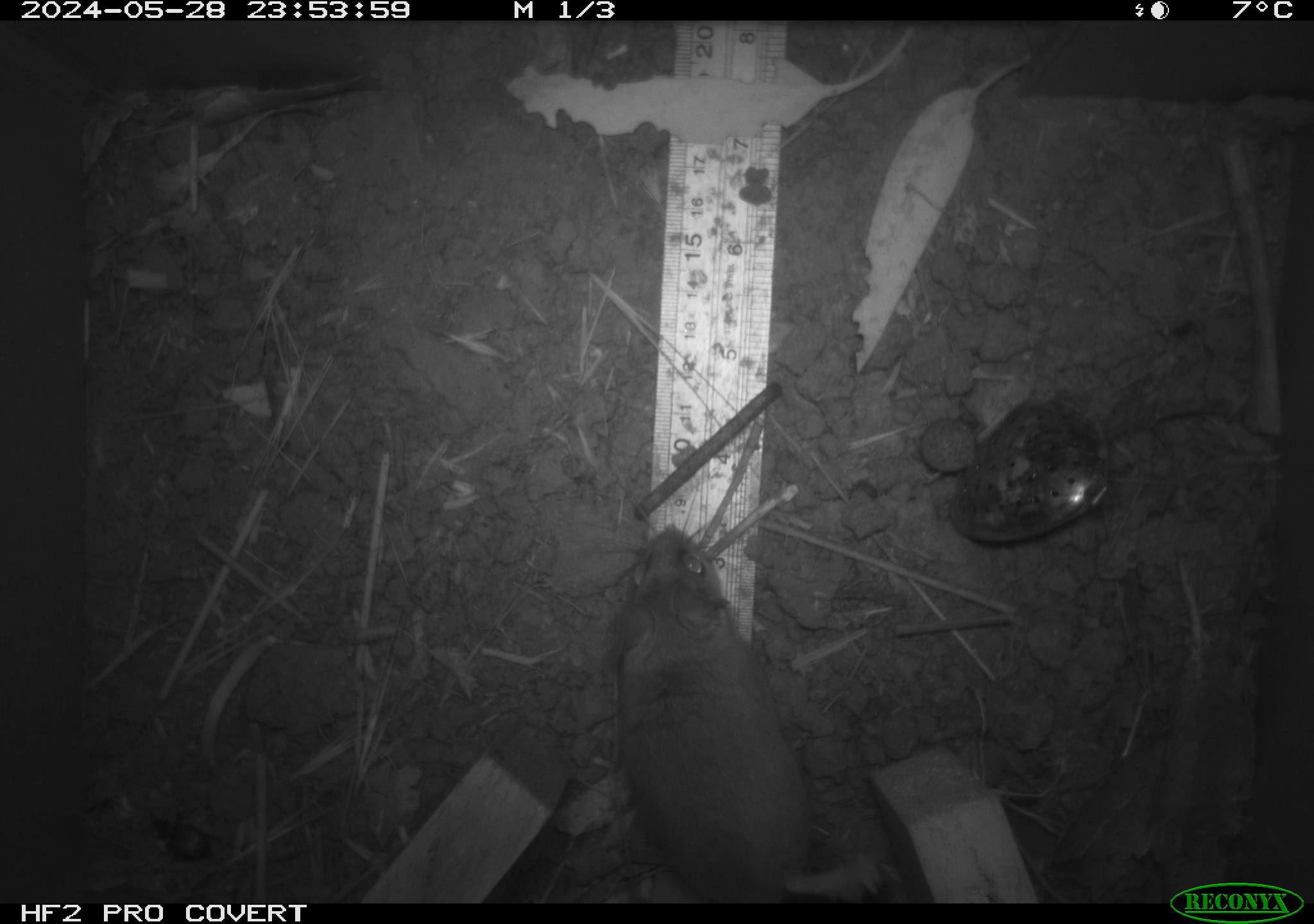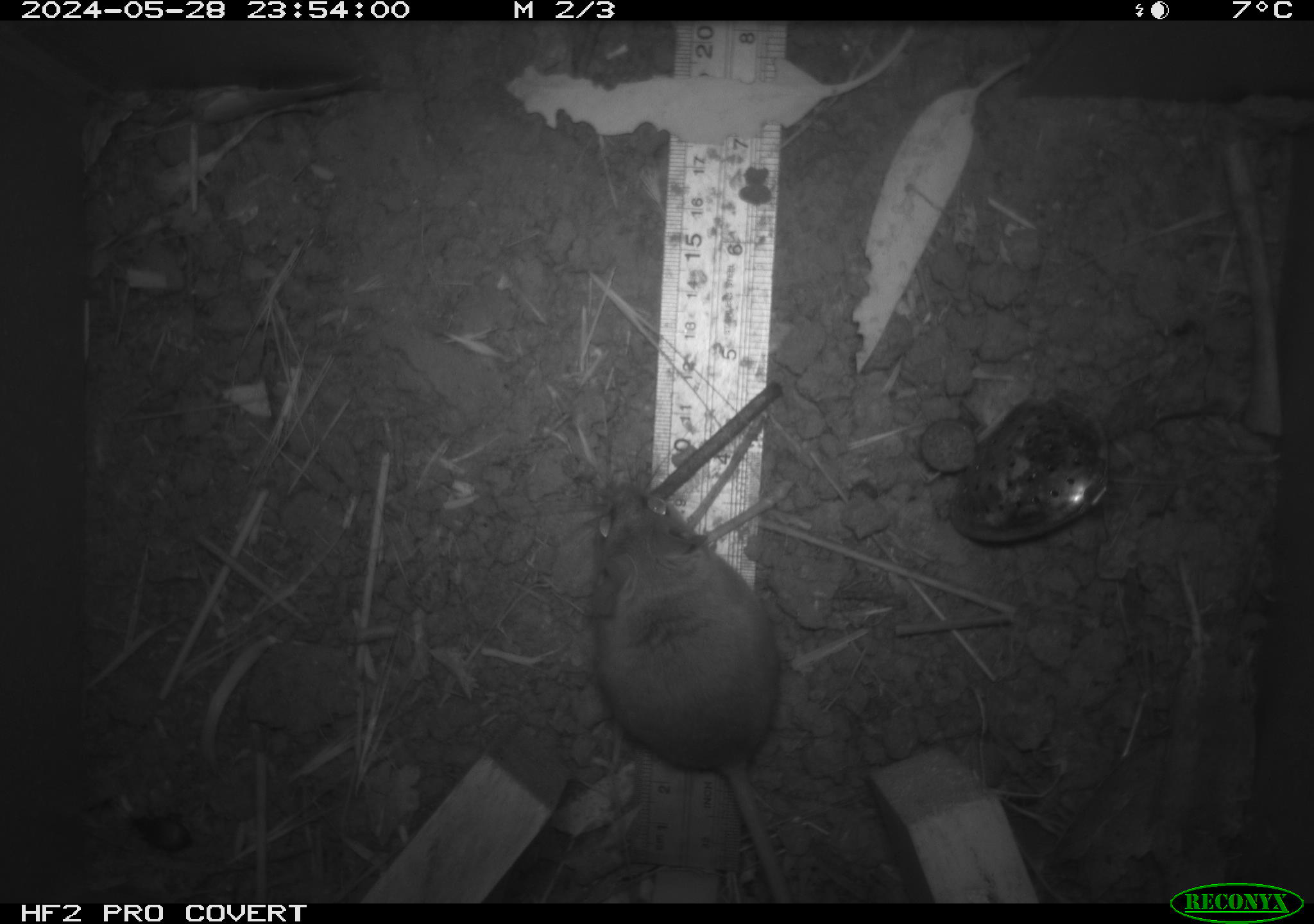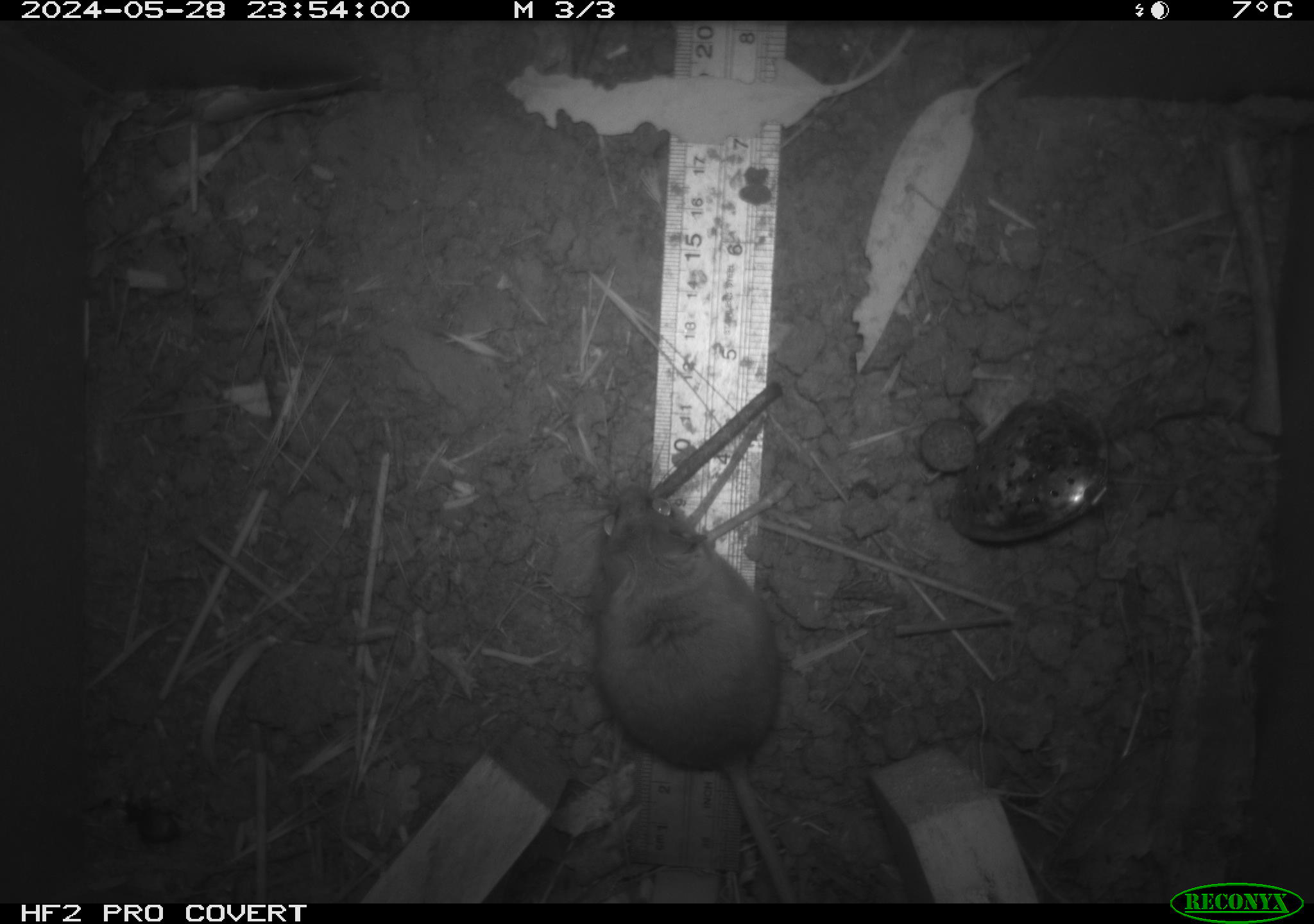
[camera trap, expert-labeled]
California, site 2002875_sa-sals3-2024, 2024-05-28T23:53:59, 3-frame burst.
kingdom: Animalia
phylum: Chordata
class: Mammalia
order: Rodentia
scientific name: Rodentia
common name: rodent